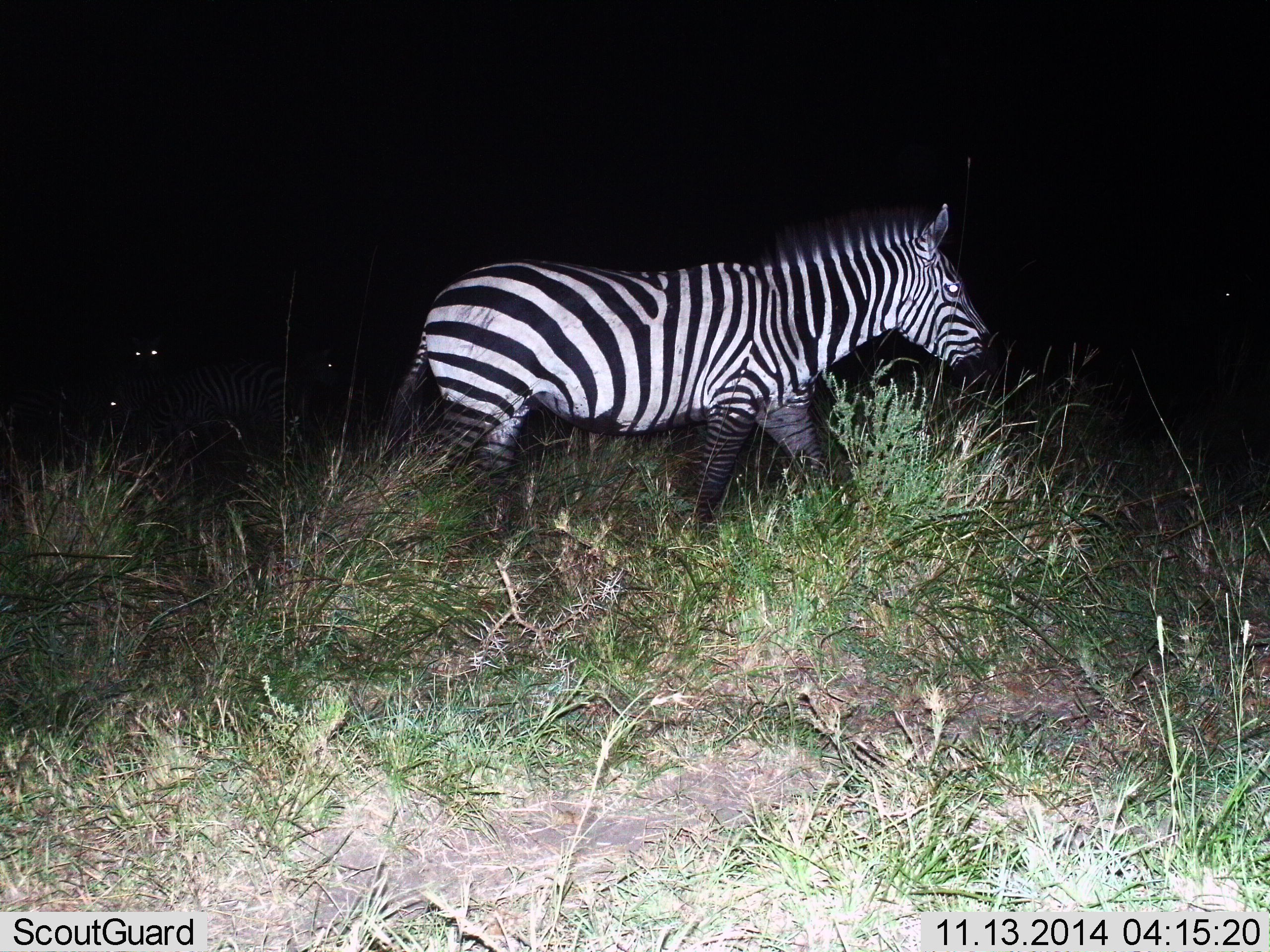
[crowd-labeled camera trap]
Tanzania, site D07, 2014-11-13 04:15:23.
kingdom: Animalia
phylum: Chordata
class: Mammalia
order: Perissodactyla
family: Equidae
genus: Equus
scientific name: Equus quagga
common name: plains zebra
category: zebra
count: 1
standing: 60%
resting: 0%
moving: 70%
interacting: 0%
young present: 0%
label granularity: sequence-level